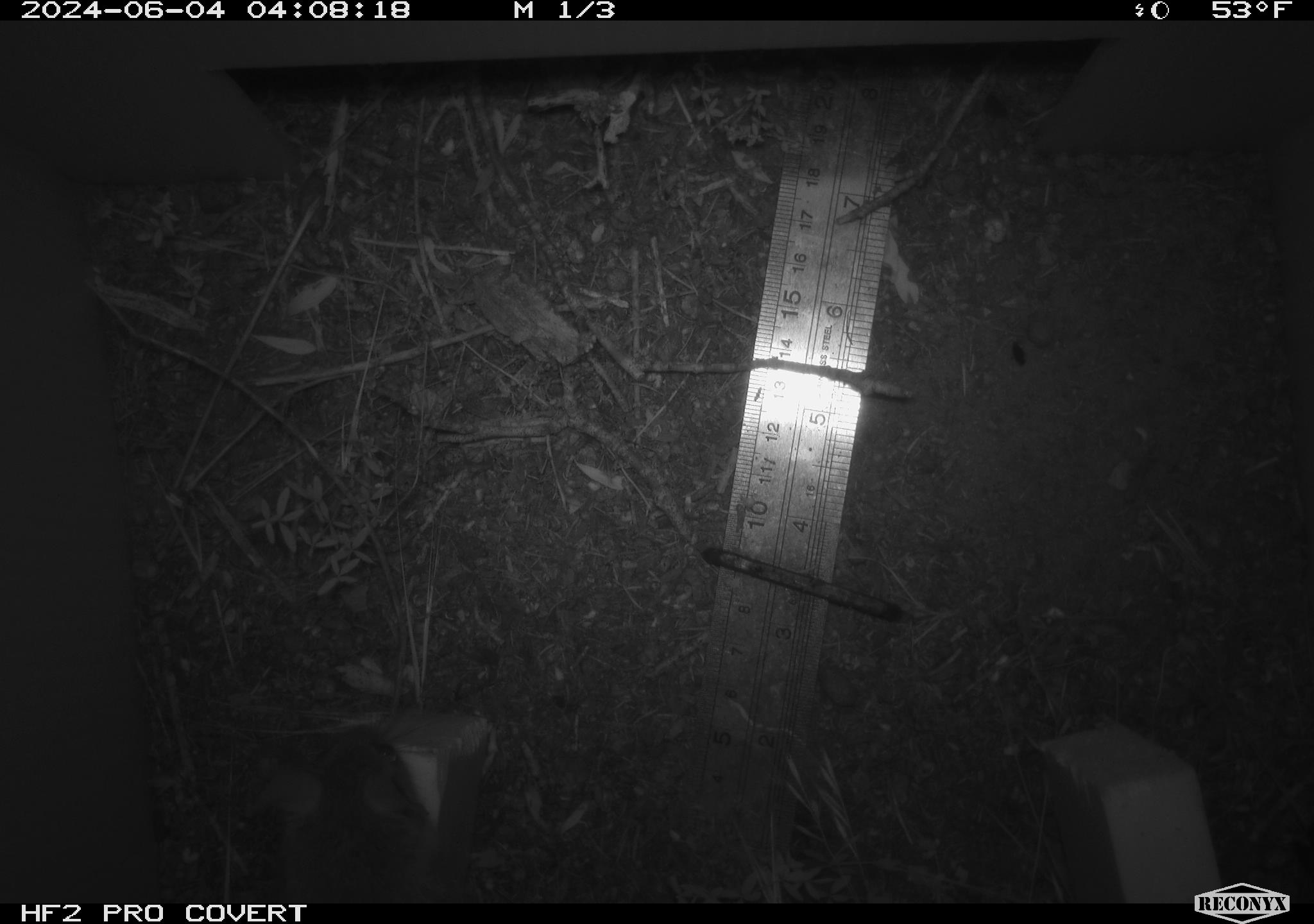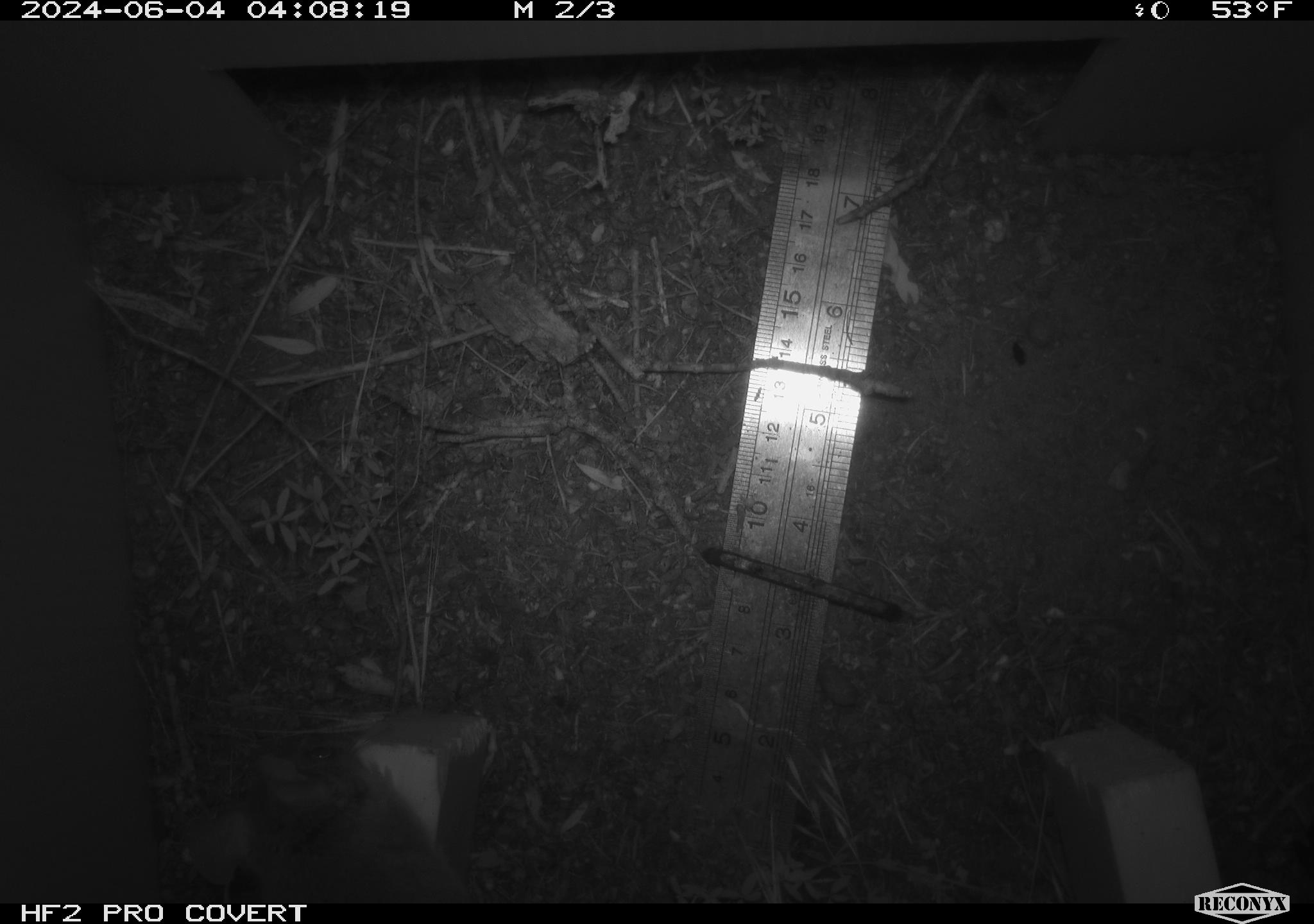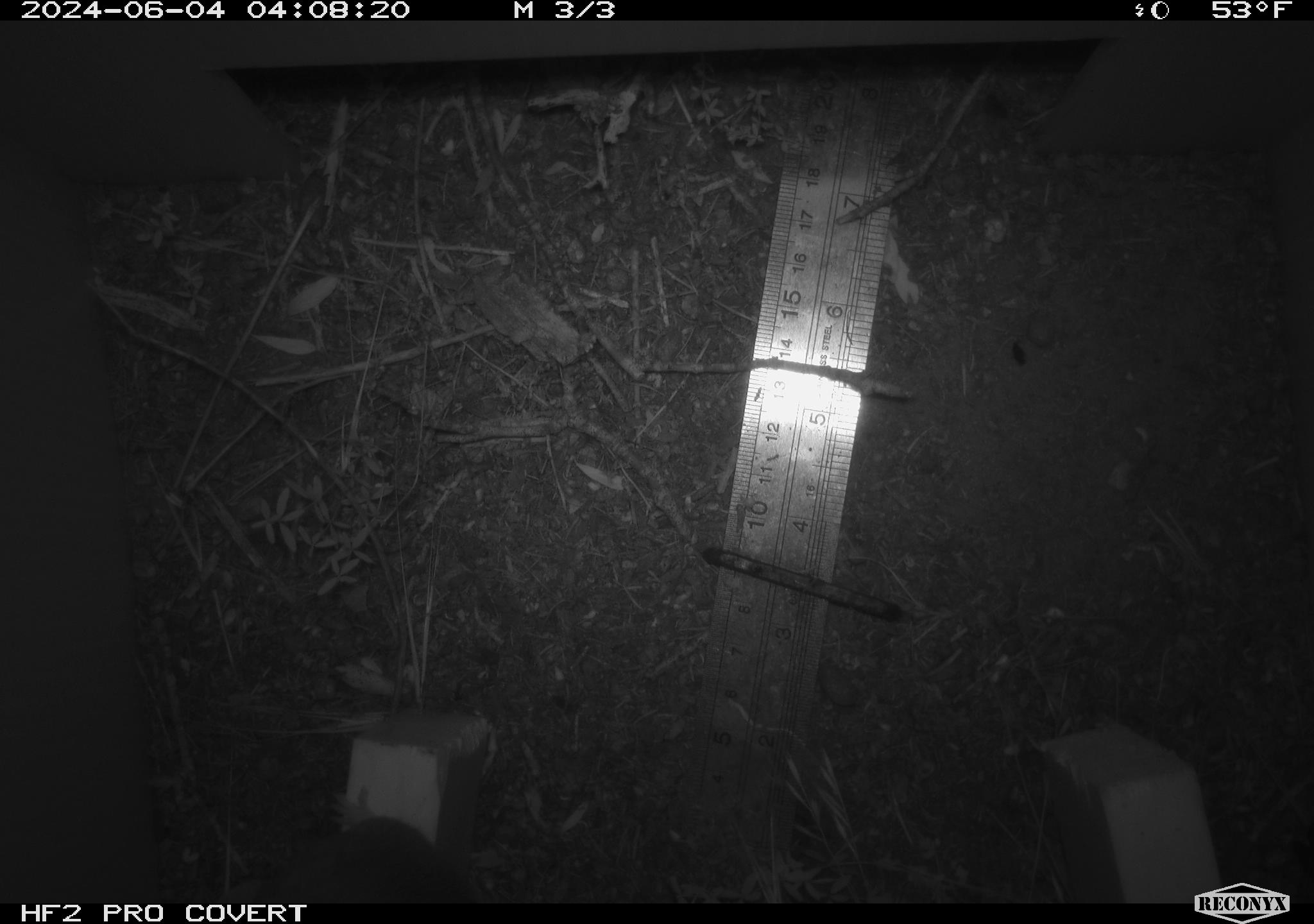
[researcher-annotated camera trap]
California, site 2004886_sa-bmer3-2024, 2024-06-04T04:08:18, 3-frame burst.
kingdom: Animalia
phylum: Chordata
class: Mammalia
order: Rodentia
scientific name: Rodentia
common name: mouse species